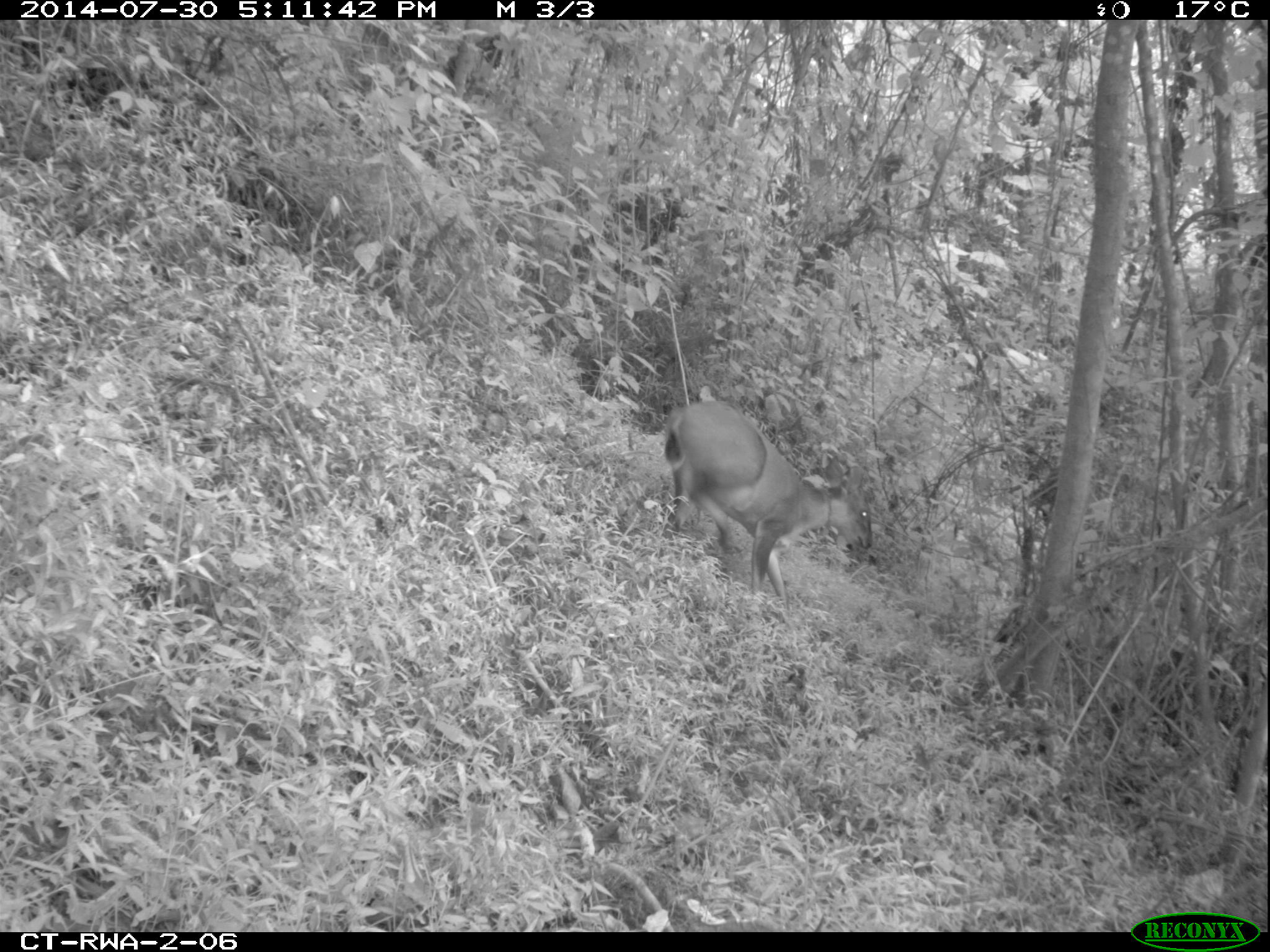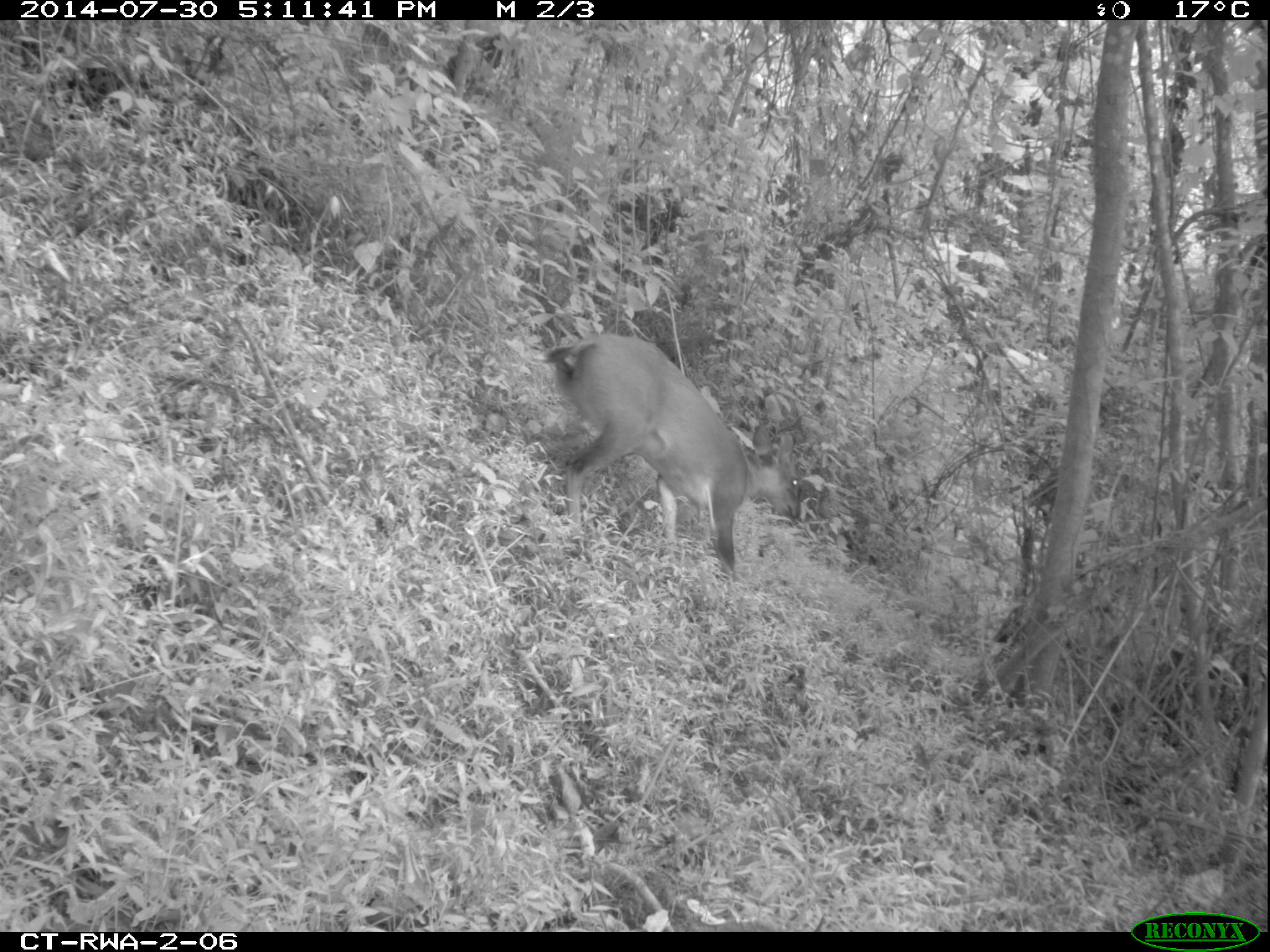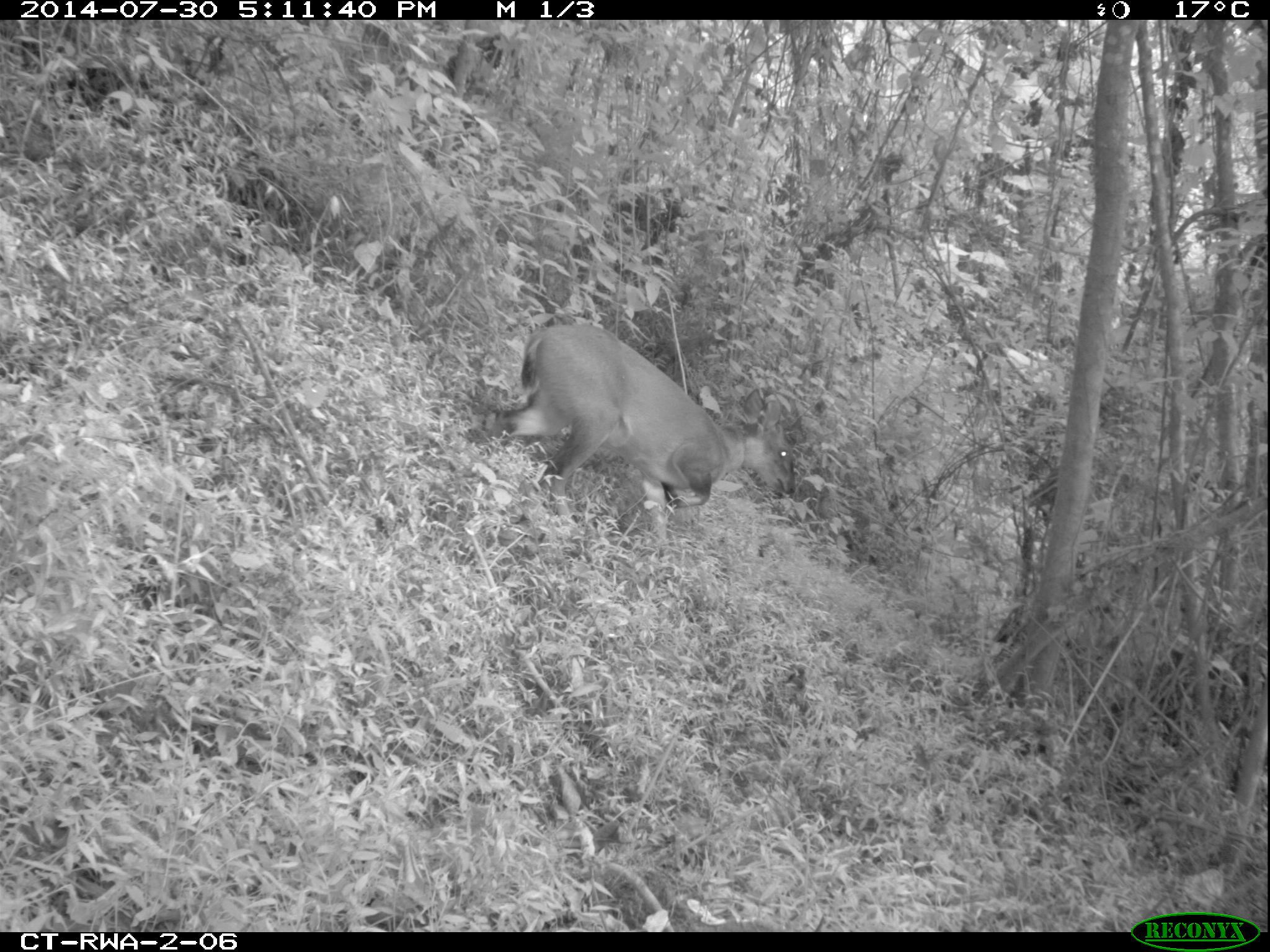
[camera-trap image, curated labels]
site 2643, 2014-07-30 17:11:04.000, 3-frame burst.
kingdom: Animalia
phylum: Chordata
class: Mammalia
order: Artiodactyla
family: Bovidae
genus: Cephalophus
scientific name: Cephalophus nigrifrons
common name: black-fronted duiker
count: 1